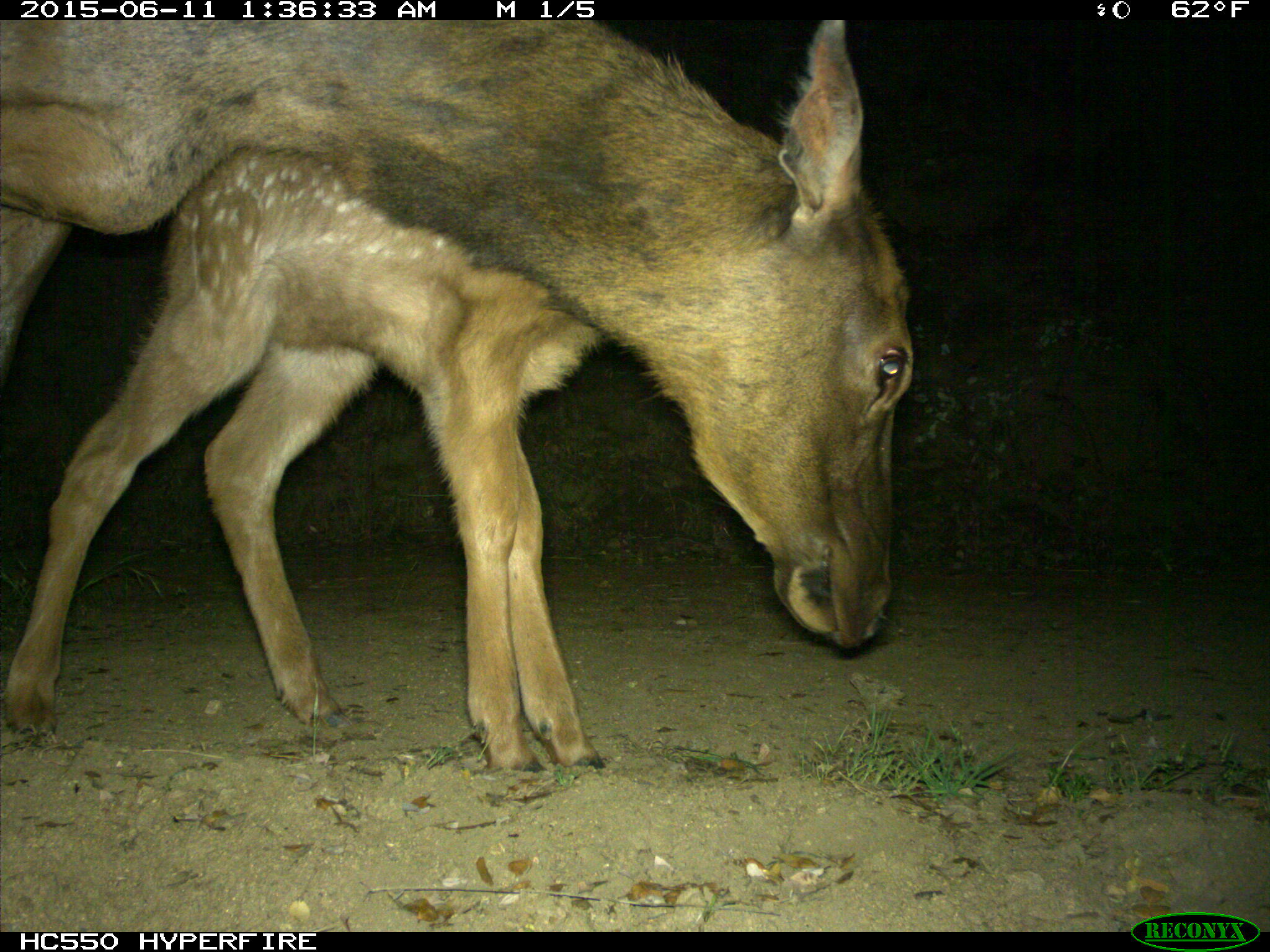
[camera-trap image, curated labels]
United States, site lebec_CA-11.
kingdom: Animalia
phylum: Chordata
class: Mammalia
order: Artiodactyla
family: Cervidae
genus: Cervus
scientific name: Cervus canadensis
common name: elk